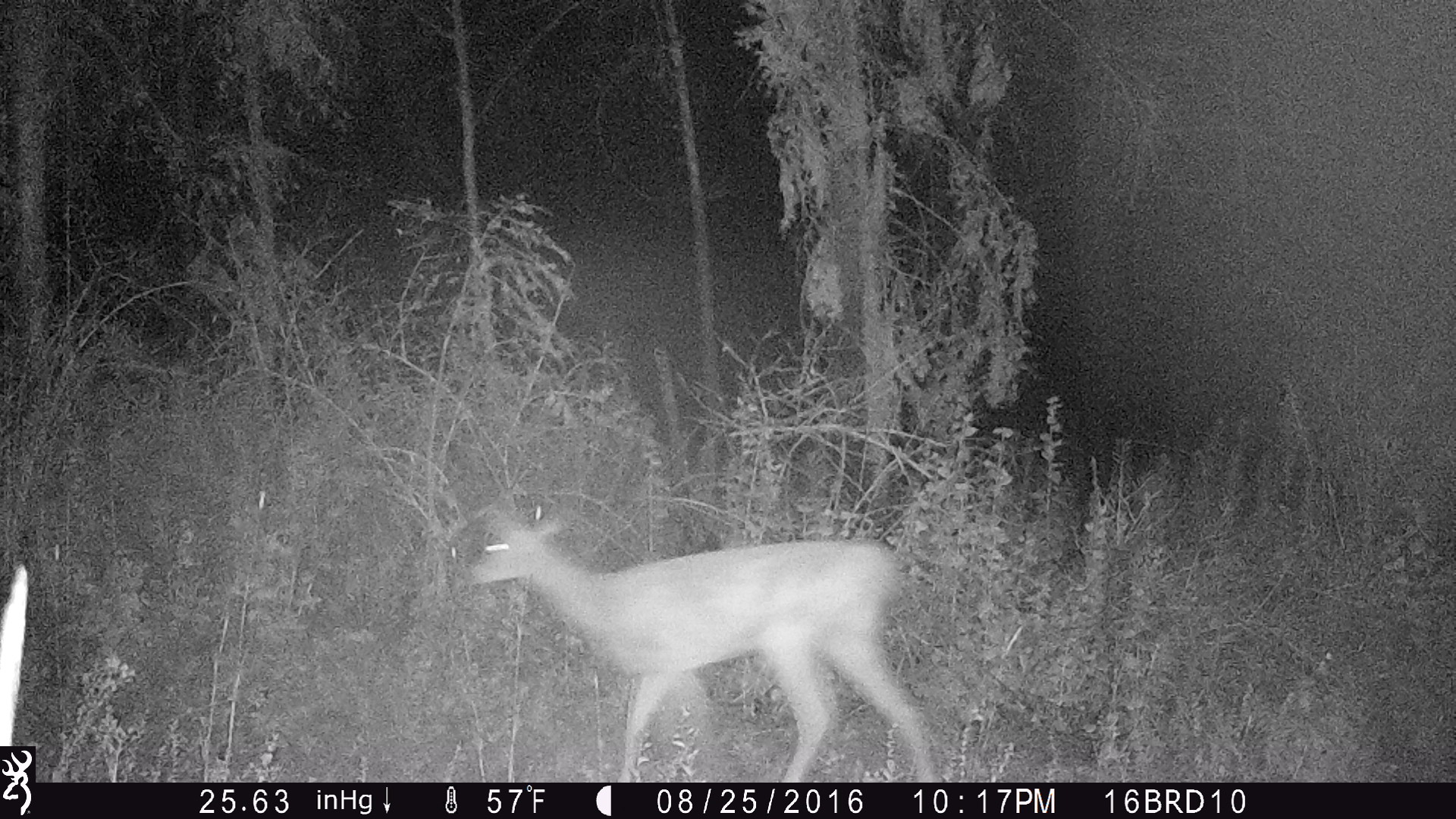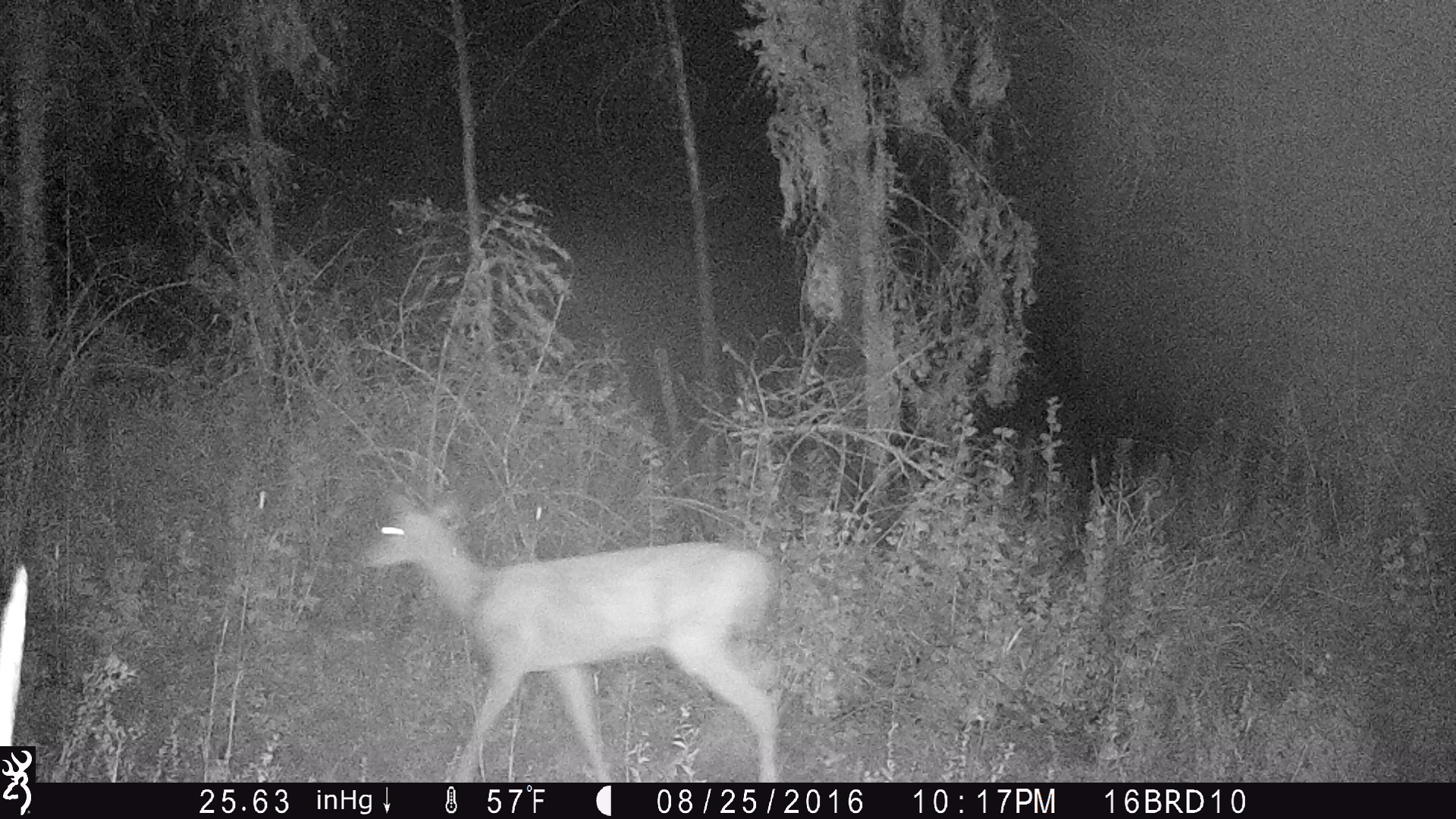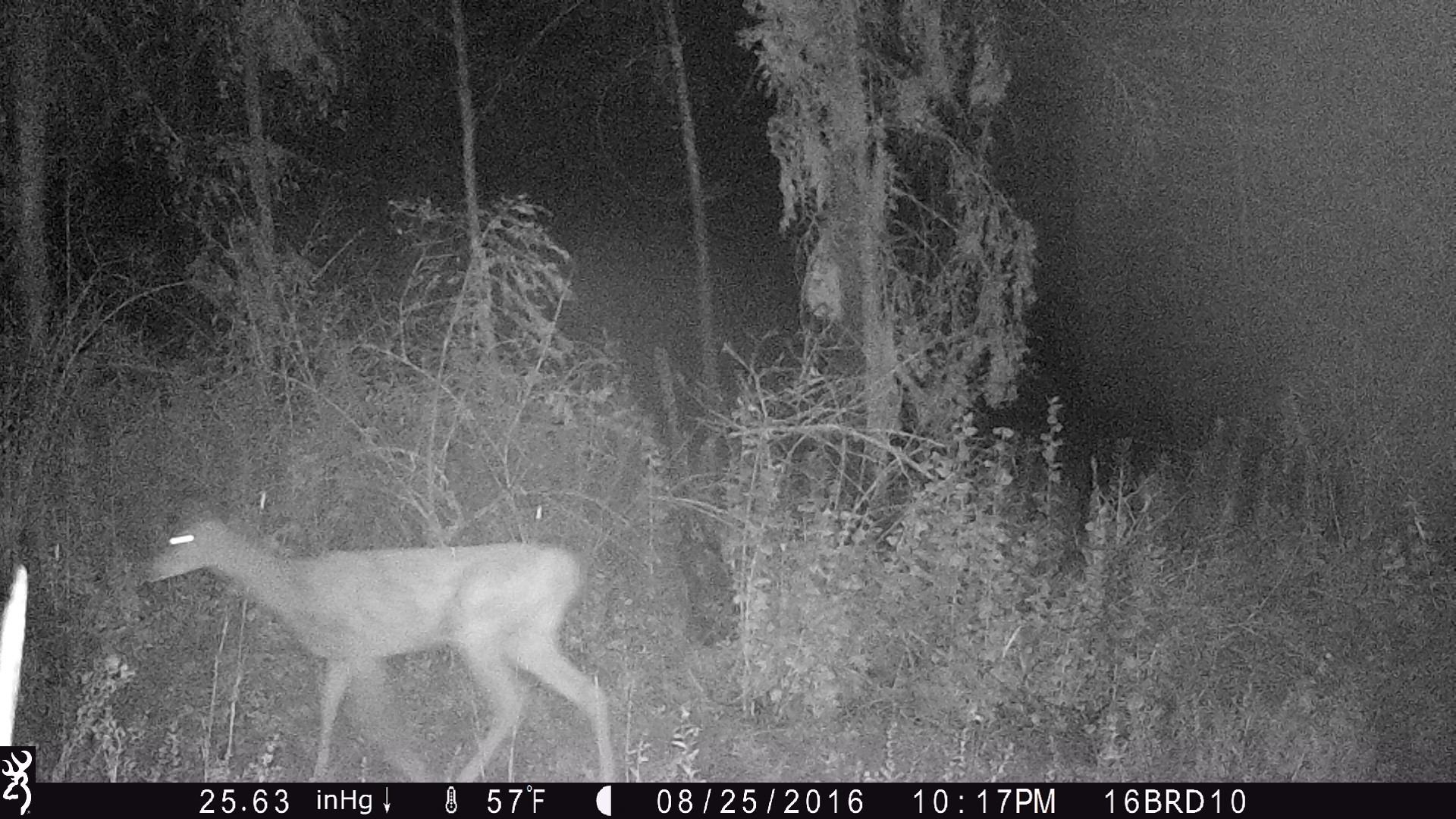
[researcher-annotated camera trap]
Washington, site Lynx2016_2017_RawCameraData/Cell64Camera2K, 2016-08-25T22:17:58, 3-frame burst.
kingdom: Animalia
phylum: Chordata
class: Mammalia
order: Artiodactyla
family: Cervidae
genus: Odocoileus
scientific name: Odocoileus hemionus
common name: mule deer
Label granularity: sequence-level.